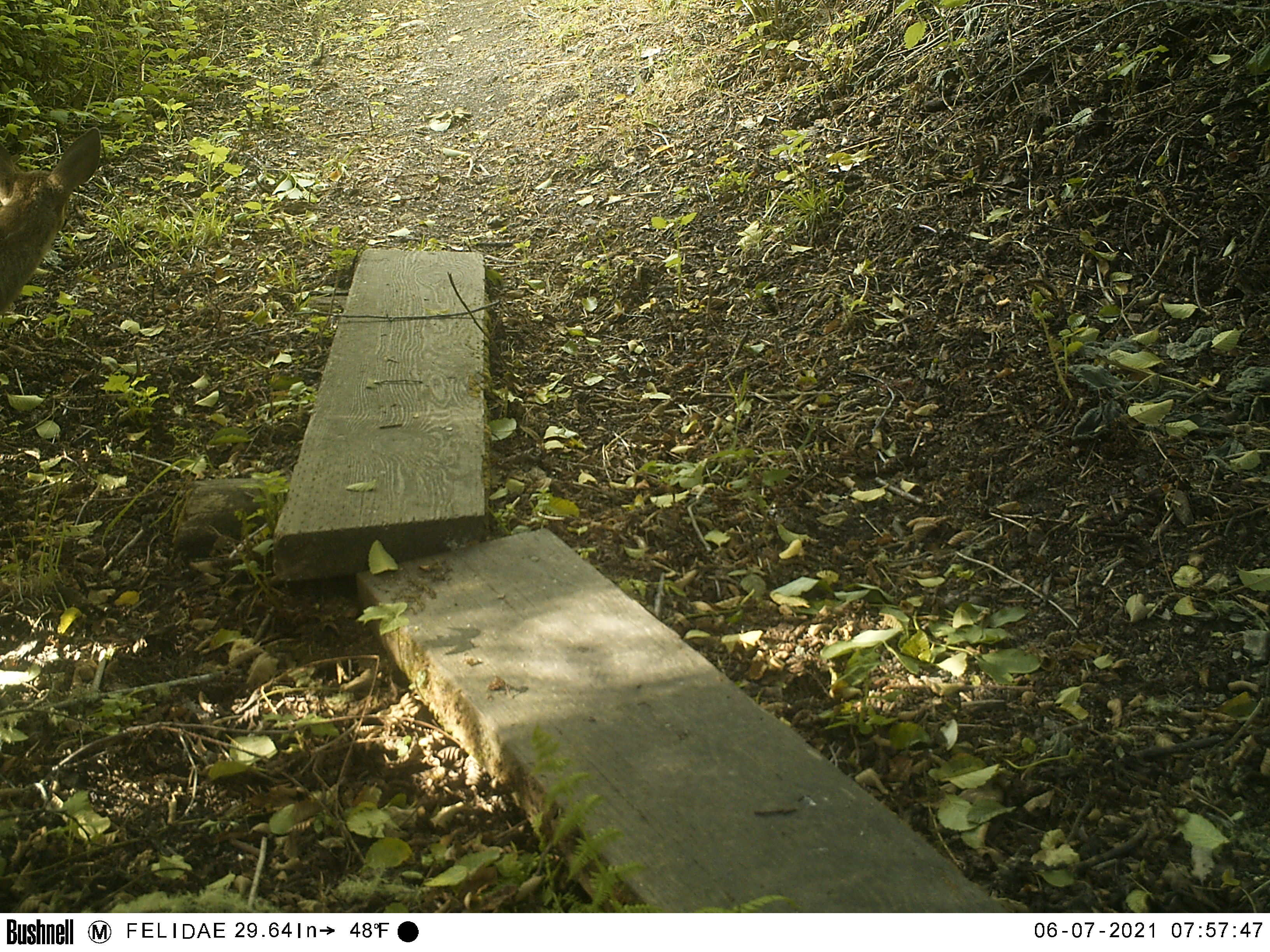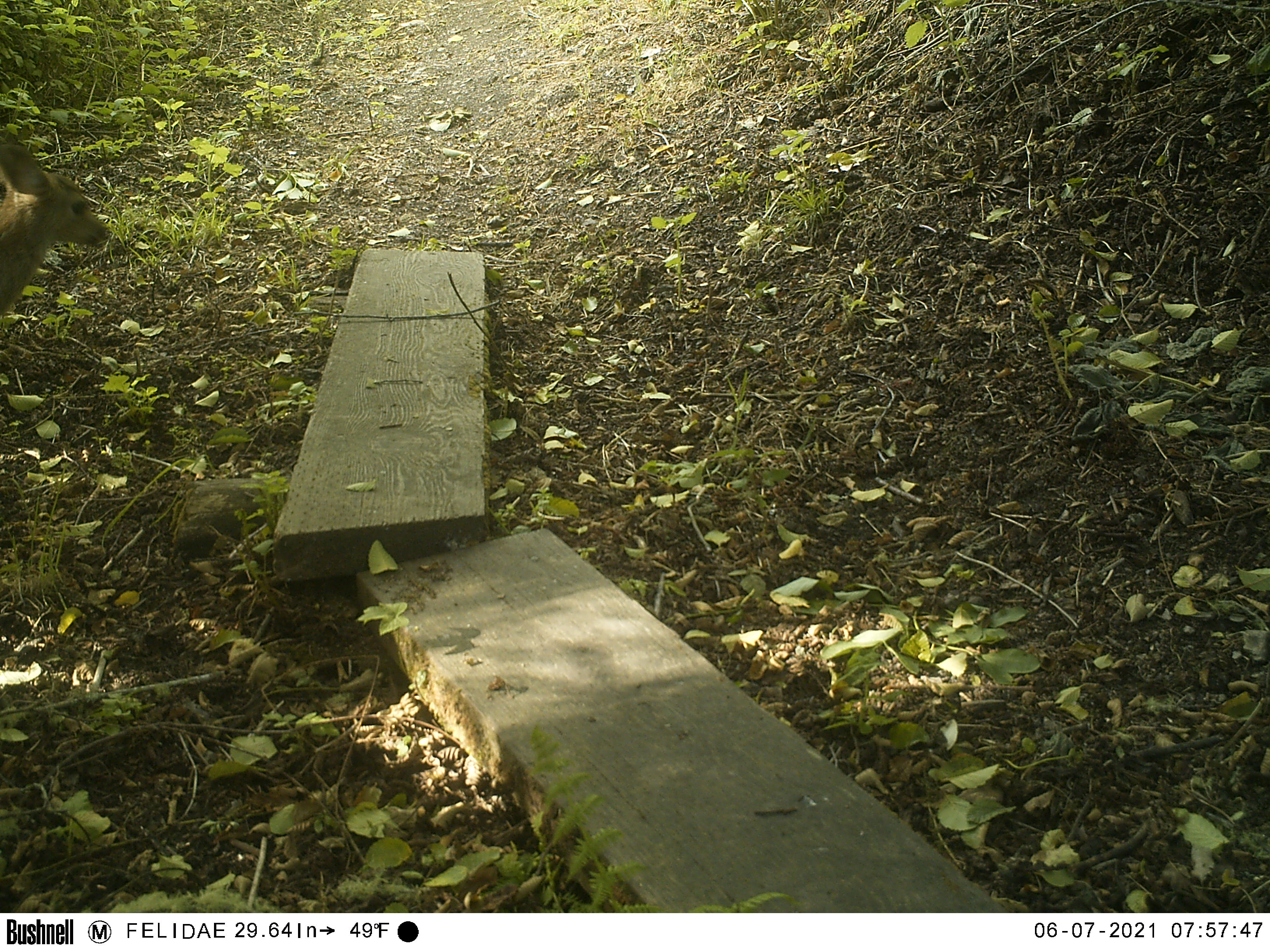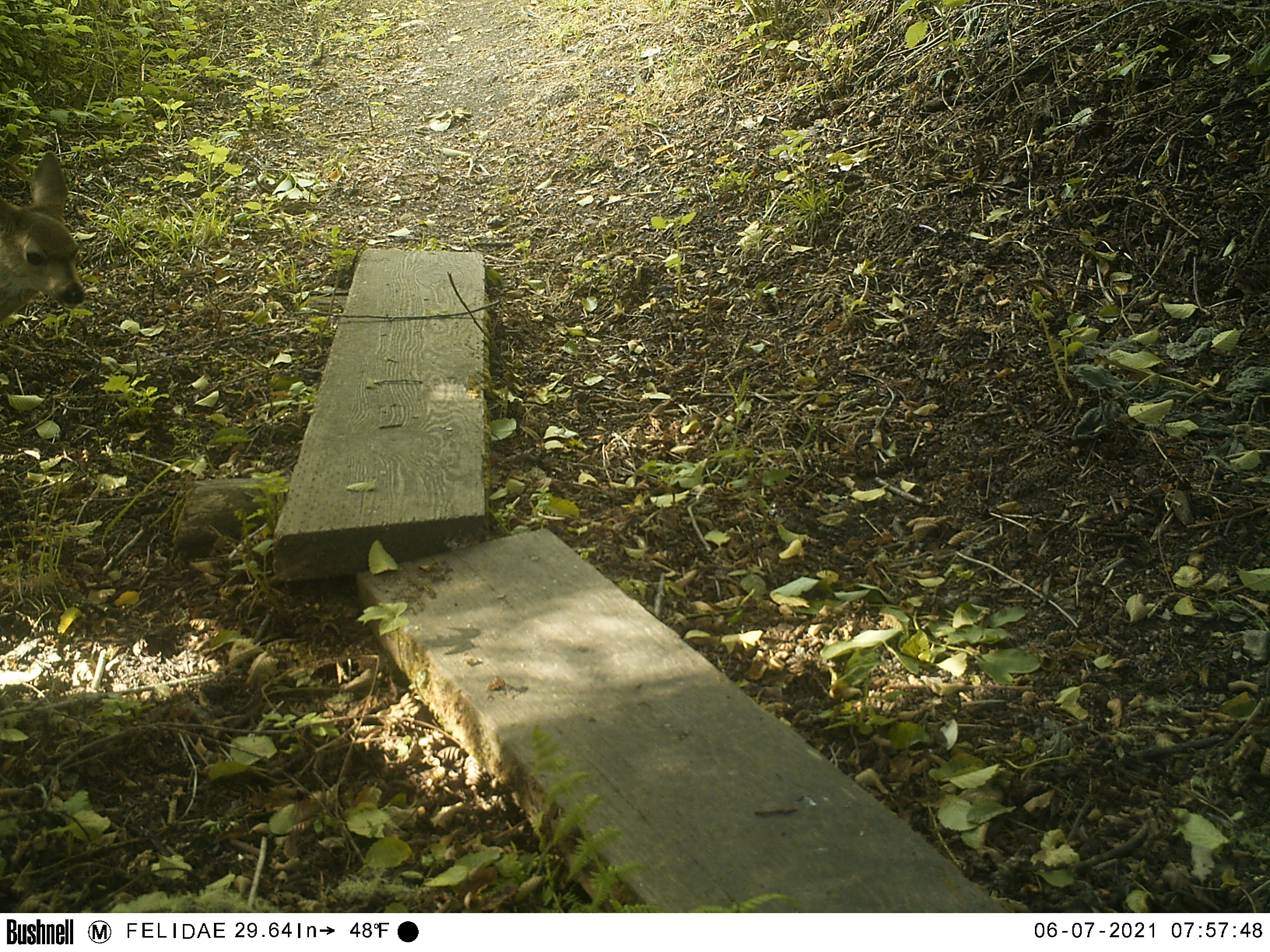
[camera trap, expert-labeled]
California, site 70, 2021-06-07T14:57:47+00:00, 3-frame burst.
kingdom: Animalia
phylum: Chordata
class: Mammalia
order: Artiodactyla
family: Cervidae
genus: Odocoileus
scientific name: Odocoileus hemionus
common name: mule deer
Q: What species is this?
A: Mule deer (Odocoileus hemionus).